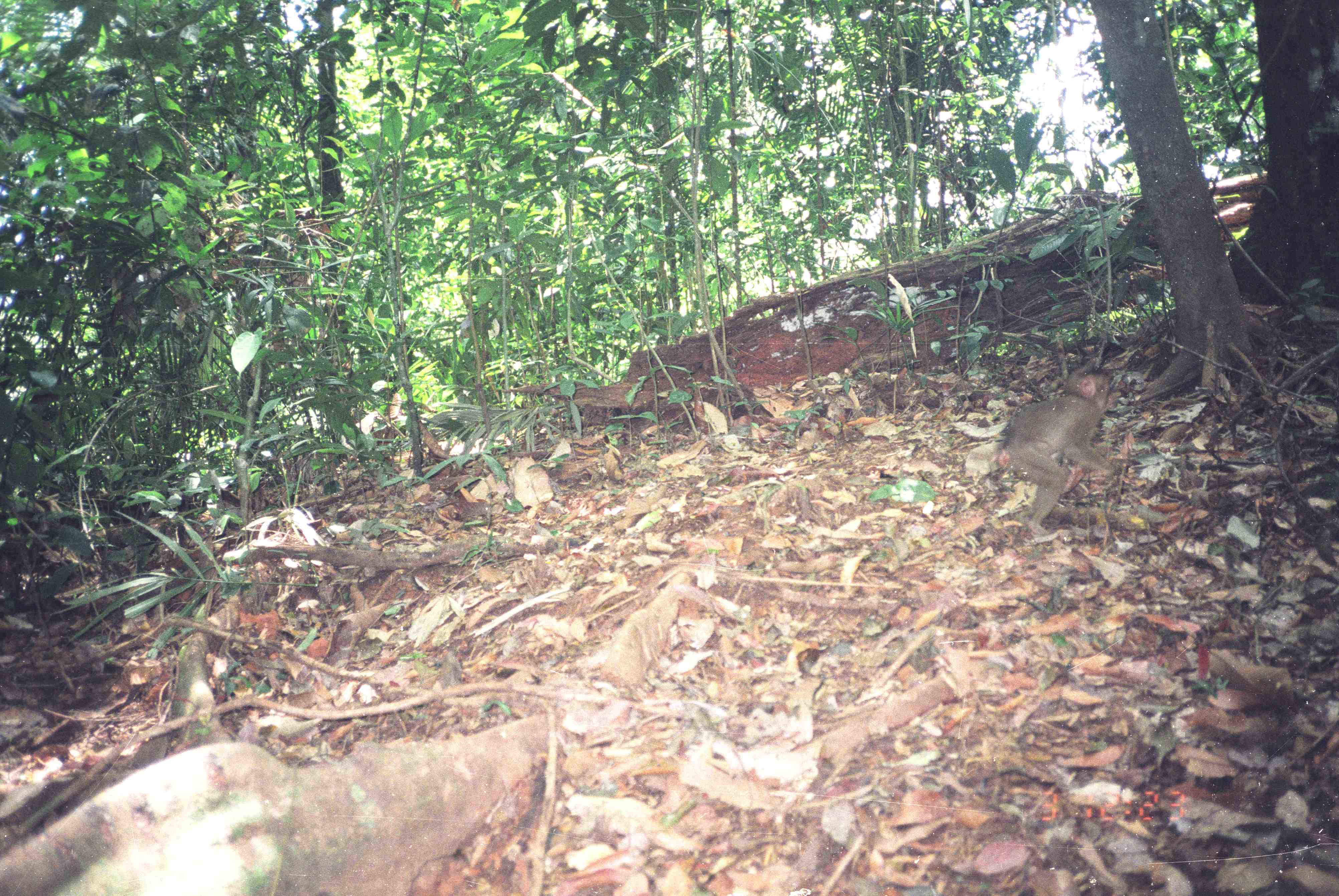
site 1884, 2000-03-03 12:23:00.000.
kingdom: Animalia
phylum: Chordata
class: Mammalia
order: Primates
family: Cercopithecidae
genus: Macaca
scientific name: Macaca nemestrina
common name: southern pig-tailed macaque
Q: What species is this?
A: Macaca nemestrina (southern pig-tailed macaque).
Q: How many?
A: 1.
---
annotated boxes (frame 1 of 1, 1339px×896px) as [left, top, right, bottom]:
macaca nemestrina: [985, 366, 1123, 547]